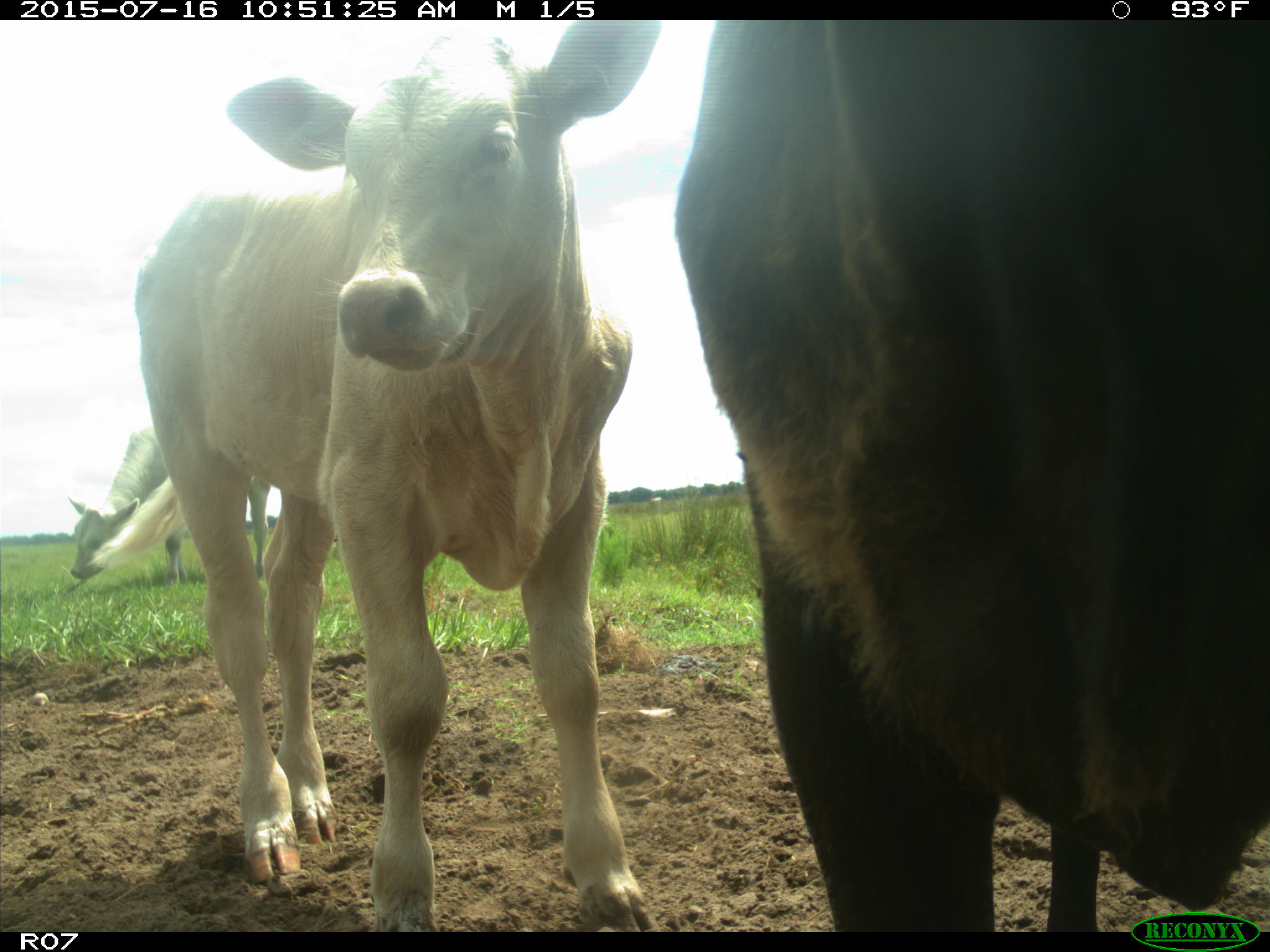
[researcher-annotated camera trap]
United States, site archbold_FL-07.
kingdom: Animalia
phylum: Chordata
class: Mammalia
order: Artiodactyla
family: Bovidae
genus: Bos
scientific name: Bos taurus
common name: domestic cow